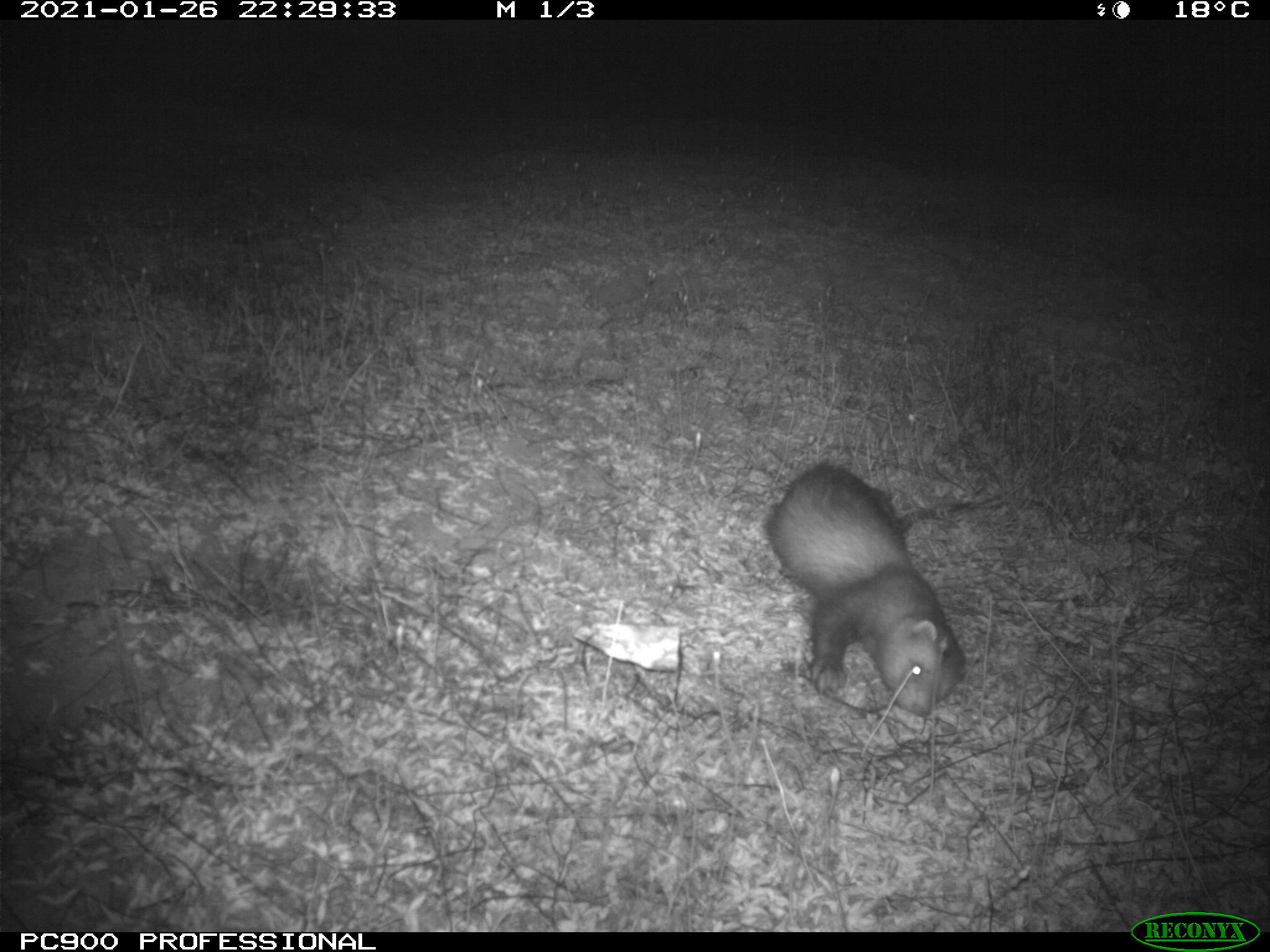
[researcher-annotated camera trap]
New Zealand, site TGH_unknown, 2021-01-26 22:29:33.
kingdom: Animalia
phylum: Chordata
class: Mammalia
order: Carnivora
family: Mustelidae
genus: Mustela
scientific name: Mustela furo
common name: ferret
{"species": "ferret (Mustela furo)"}